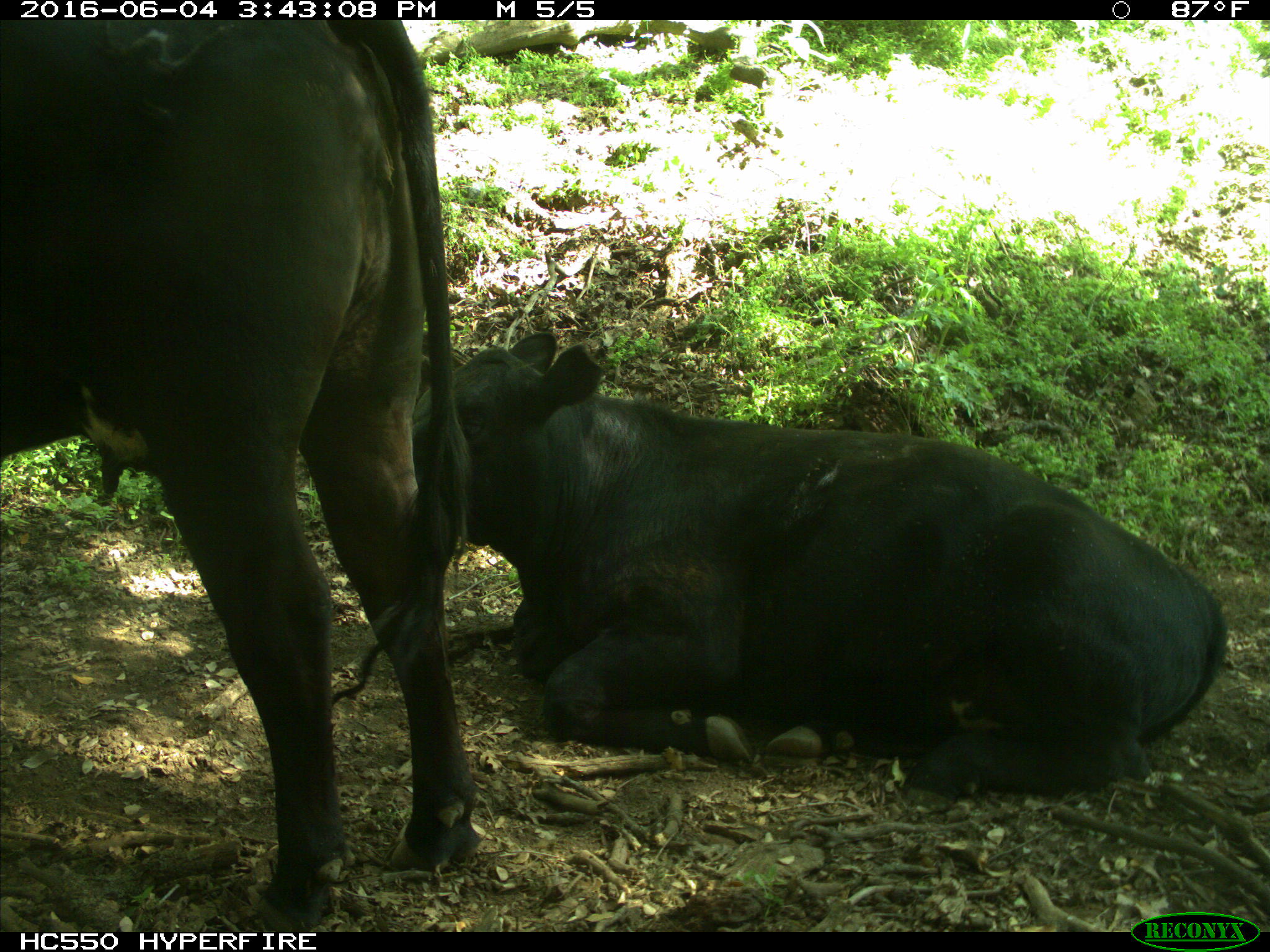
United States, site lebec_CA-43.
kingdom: Animalia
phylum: Chordata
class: Mammalia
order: Artiodactyla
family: Bovidae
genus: Bos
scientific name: Bos taurus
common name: domestic cow